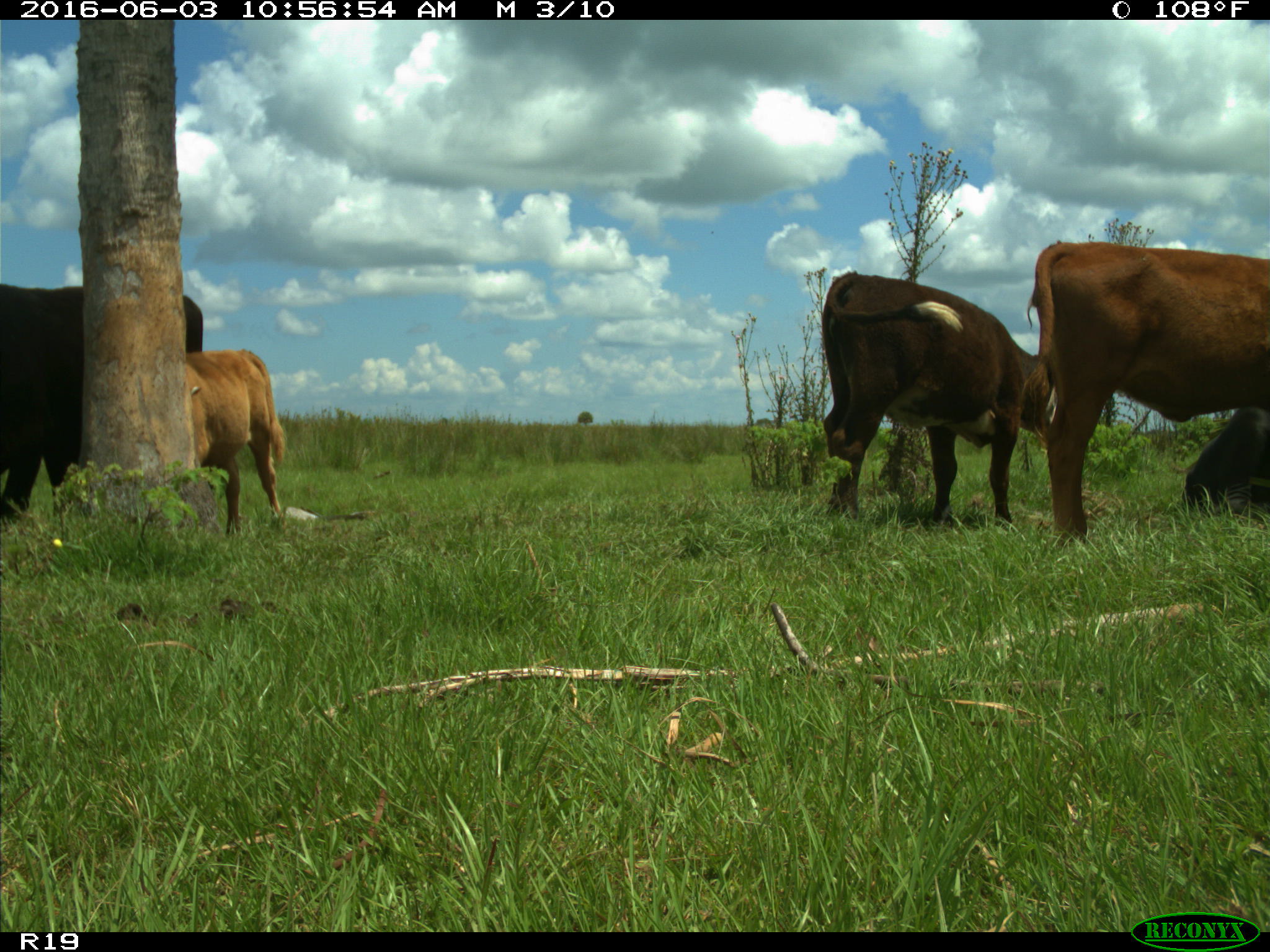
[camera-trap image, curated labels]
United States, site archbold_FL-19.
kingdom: Animalia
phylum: Chordata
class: Mammalia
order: Artiodactyla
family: Bovidae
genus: Bos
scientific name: Bos taurus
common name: domestic cow